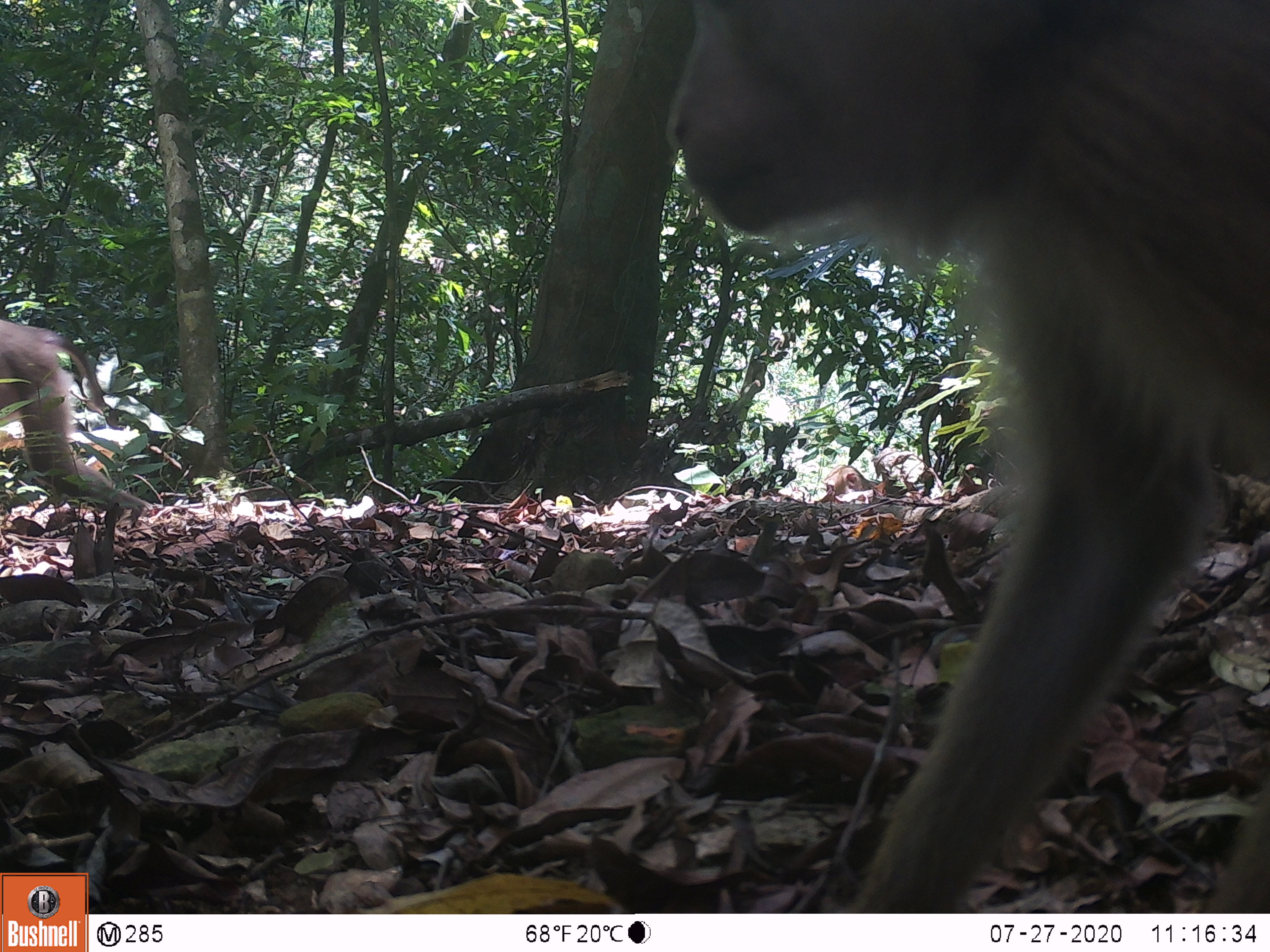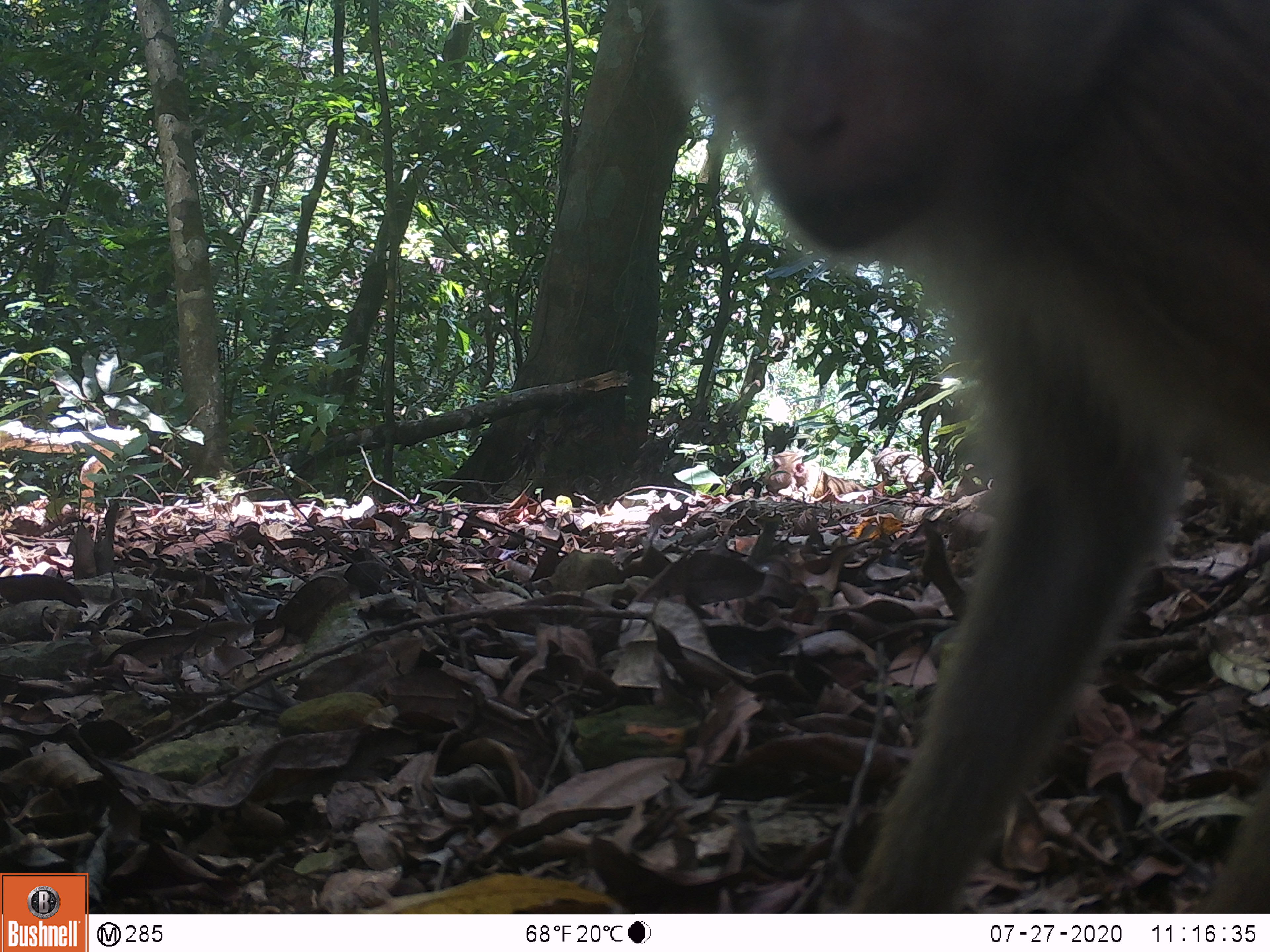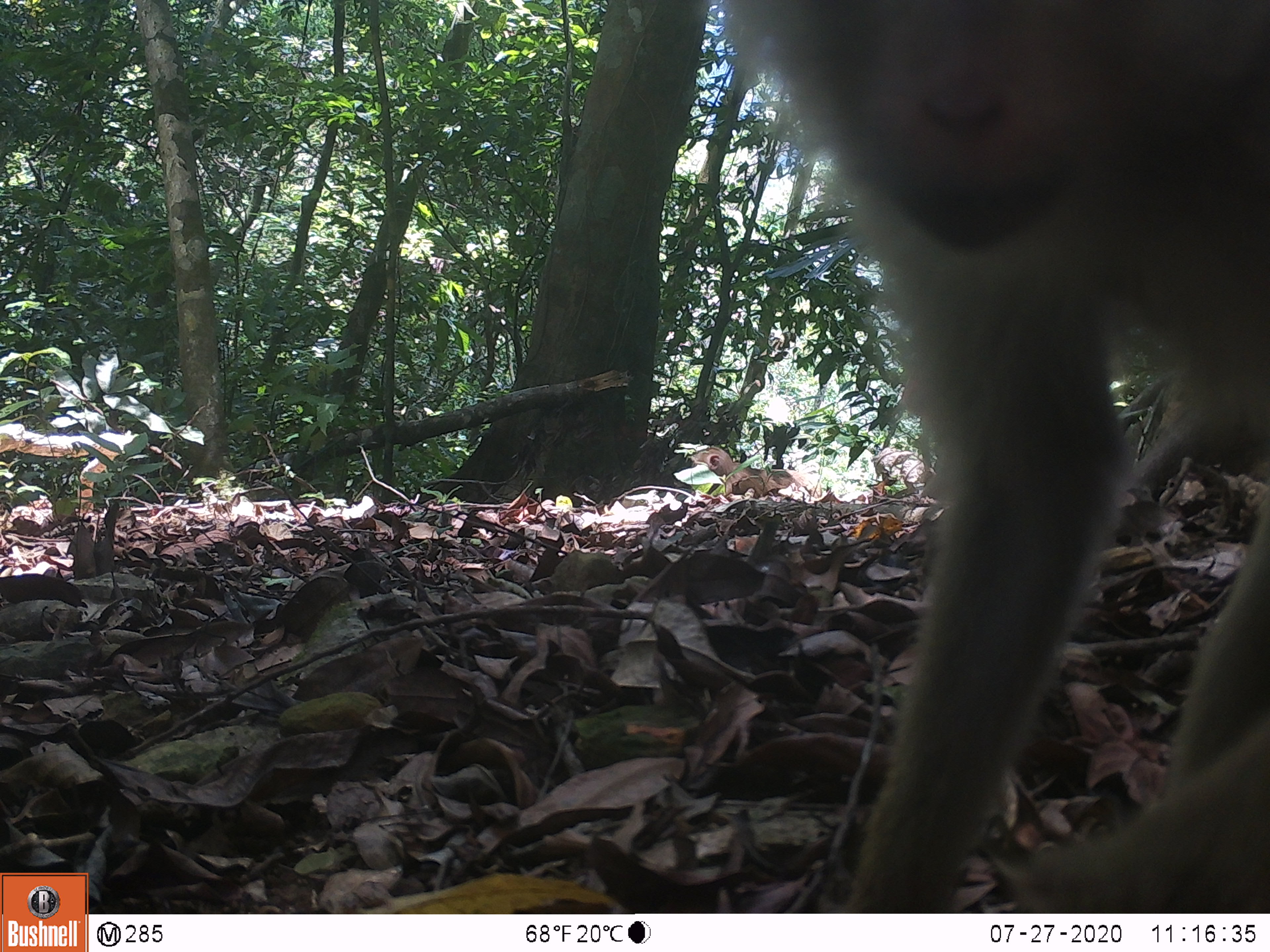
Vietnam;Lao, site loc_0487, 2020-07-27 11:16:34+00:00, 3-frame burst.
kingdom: Animalia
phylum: Chordata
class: Mammalia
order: Primates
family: Cercopithecidae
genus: Macaca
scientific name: Macaca nemestrina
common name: pig-tailed macaque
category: pig tailed macaque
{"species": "pig tailed macaque (pig-tailed macaque) (Macaca nemestrina)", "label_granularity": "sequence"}